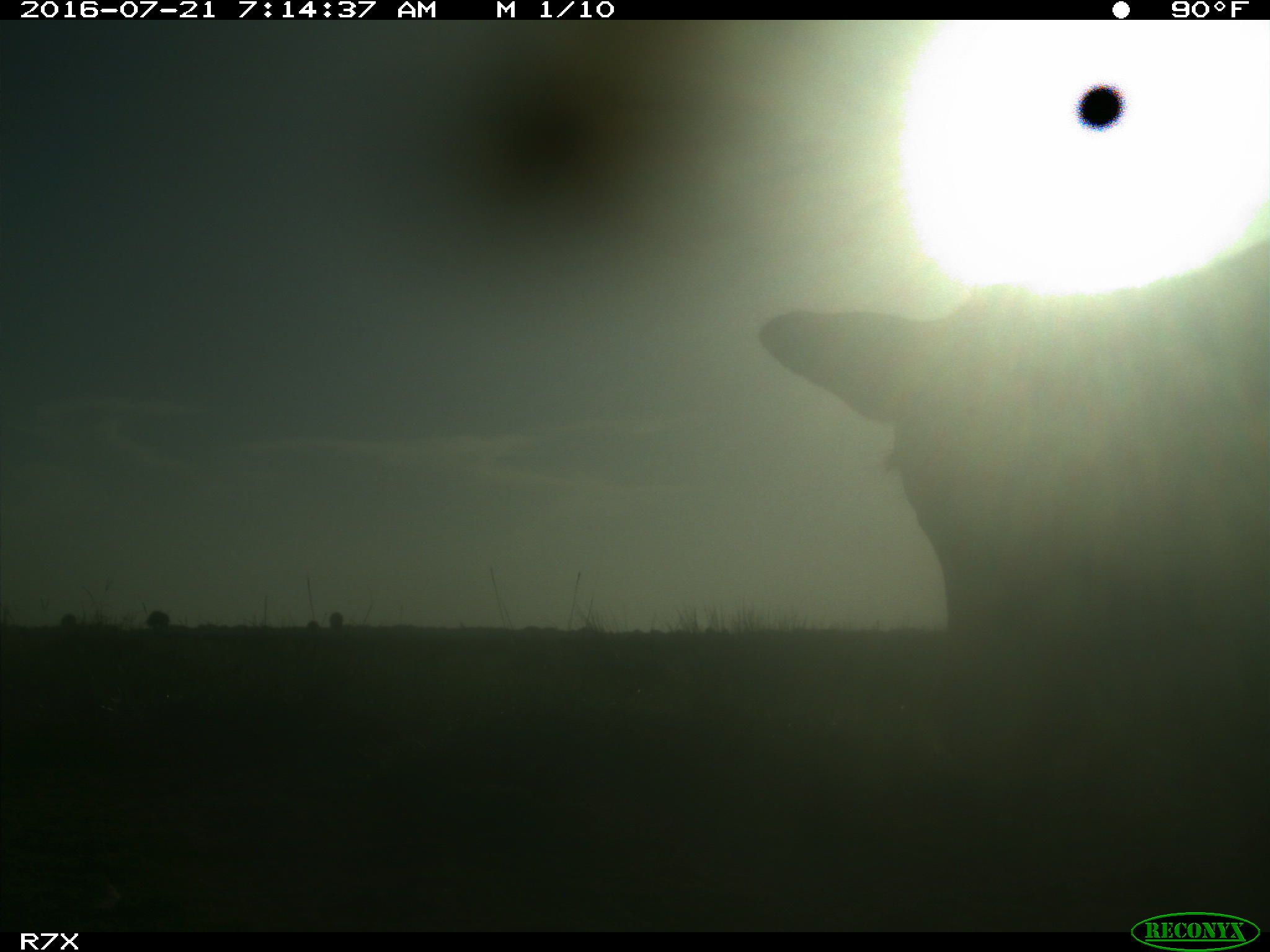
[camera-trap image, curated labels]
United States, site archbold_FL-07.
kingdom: Animalia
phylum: Chordata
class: Mammalia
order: Artiodactyla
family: Bovidae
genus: Bos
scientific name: Bos taurus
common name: domestic cow